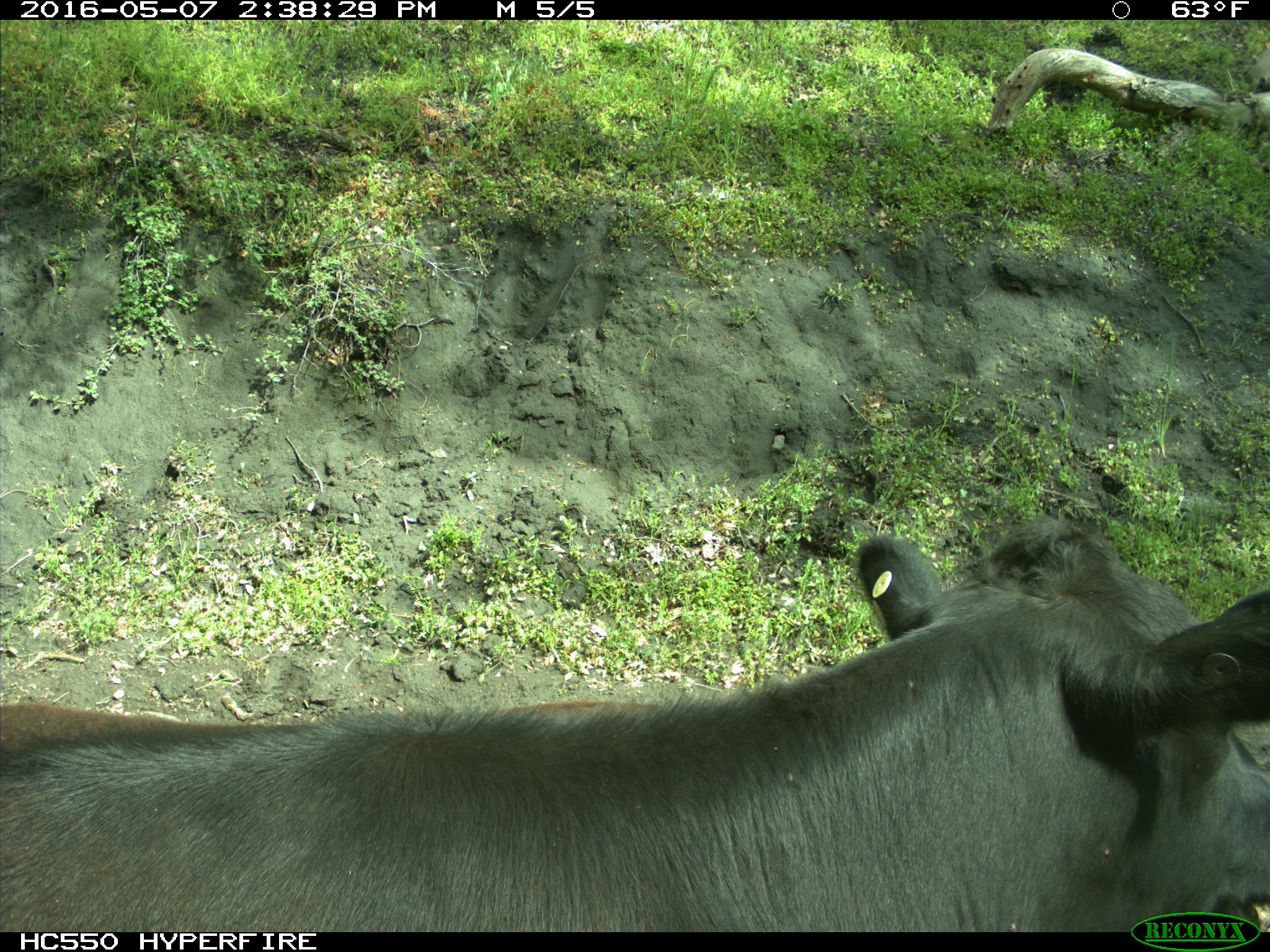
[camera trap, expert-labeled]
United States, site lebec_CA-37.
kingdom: Animalia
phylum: Chordata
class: Mammalia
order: Artiodactyla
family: Bovidae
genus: Bos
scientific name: Bos taurus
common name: domestic cow